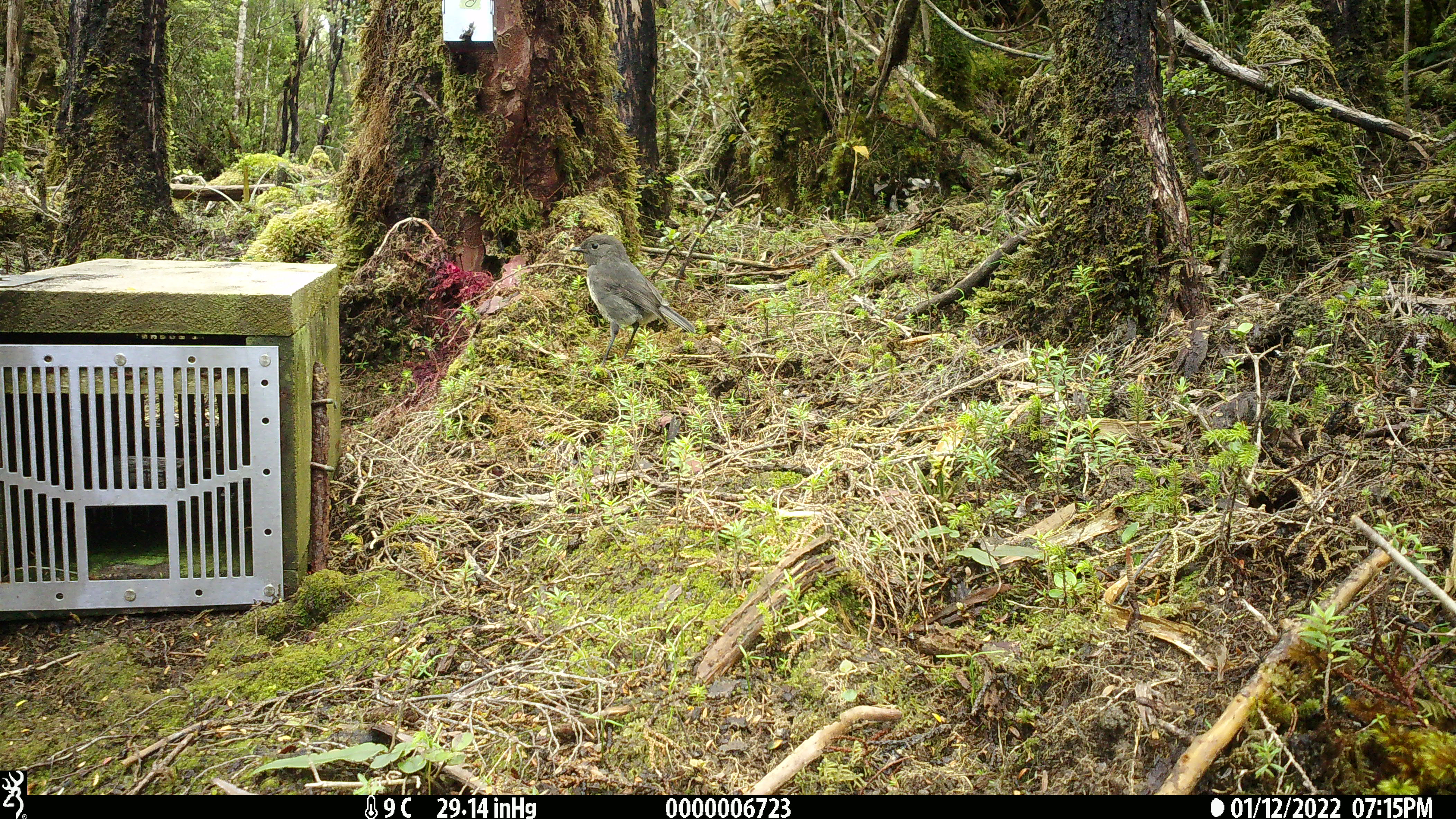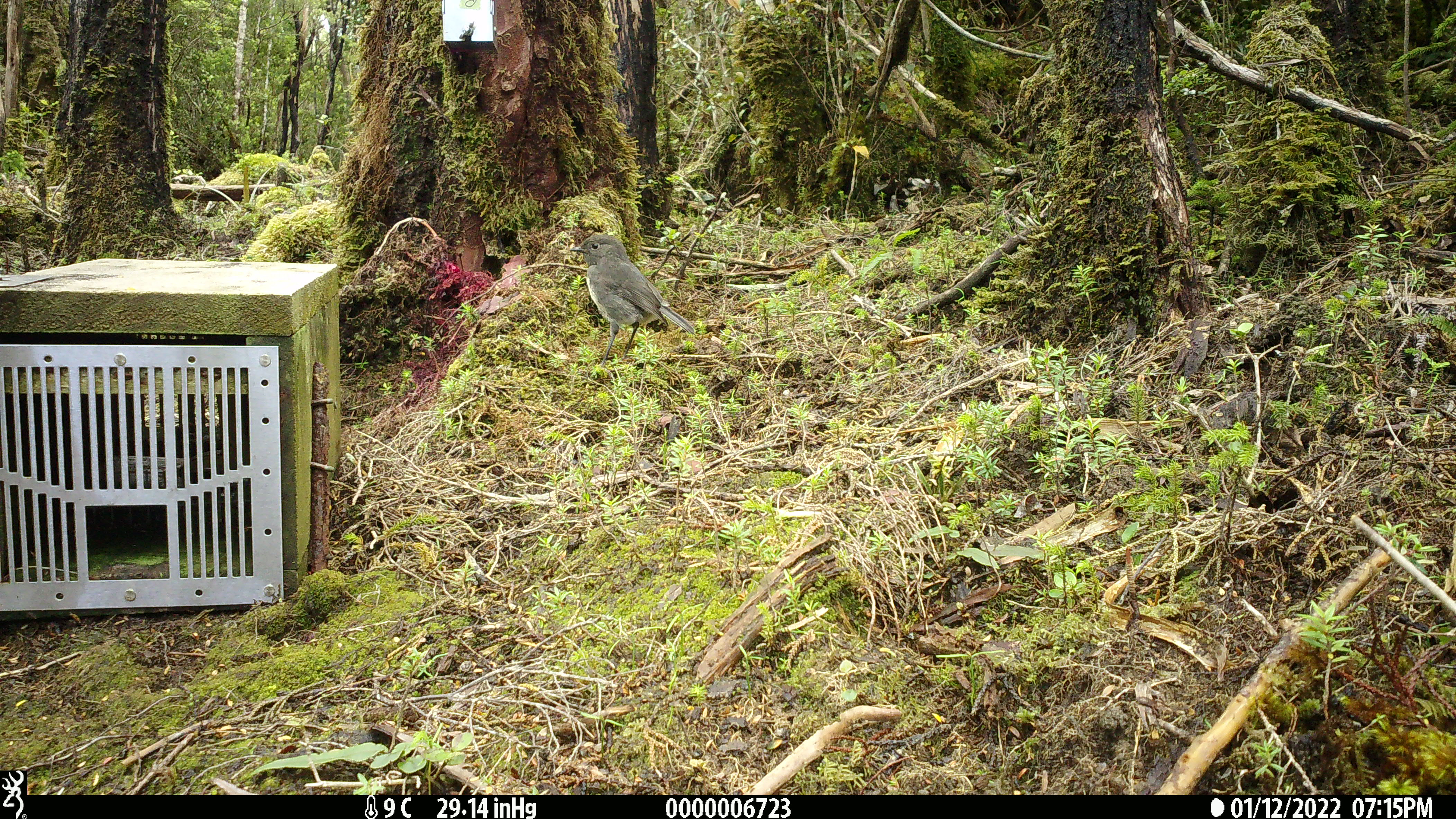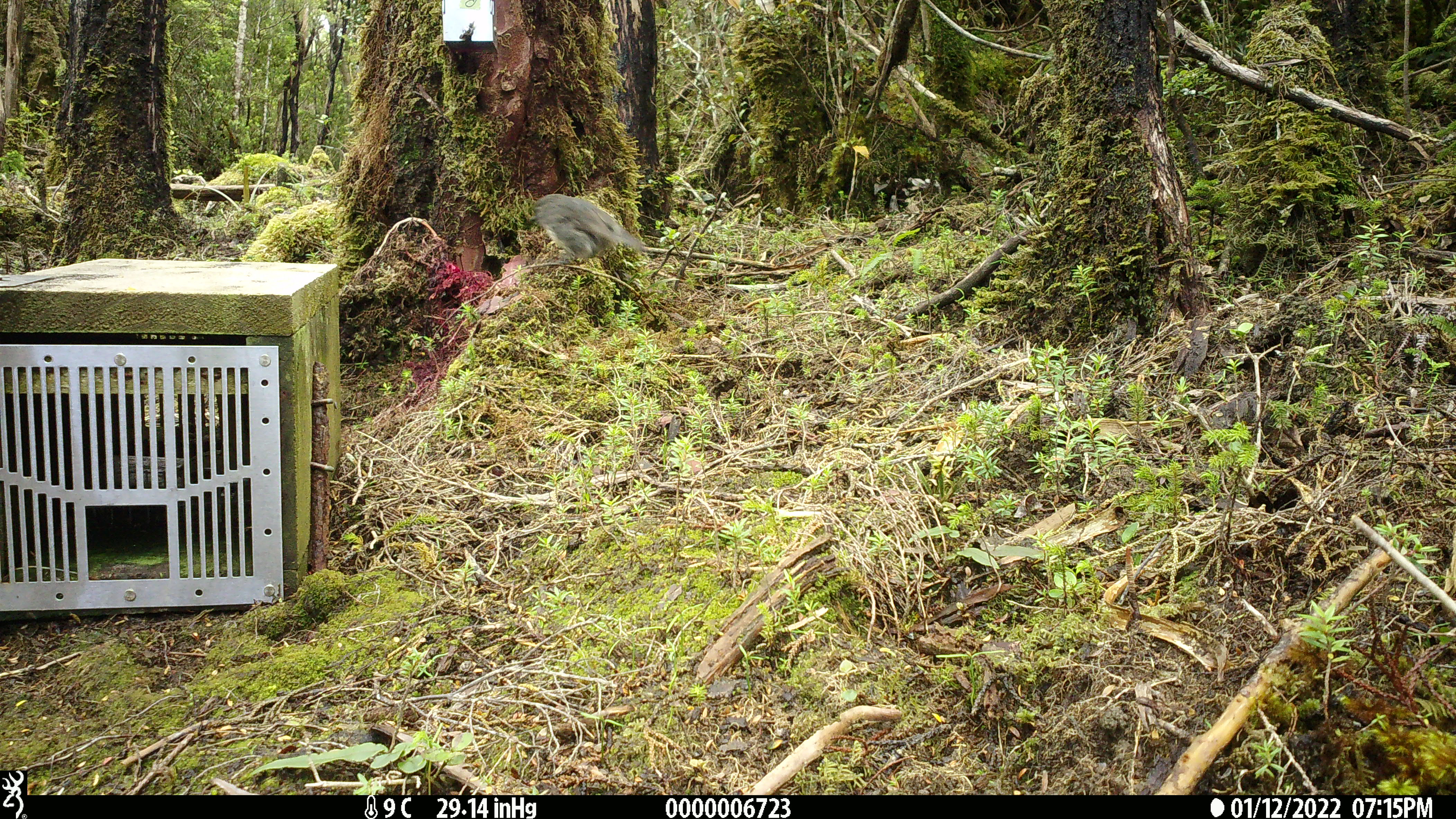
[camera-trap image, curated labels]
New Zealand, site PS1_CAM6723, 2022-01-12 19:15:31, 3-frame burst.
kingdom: Animalia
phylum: Chordata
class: Aves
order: Passeriformes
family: Petroicidae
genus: Petroica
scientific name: Petroica australis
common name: new zealand robin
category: robin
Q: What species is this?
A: Robin (new zealand robin) (Petroica australis).